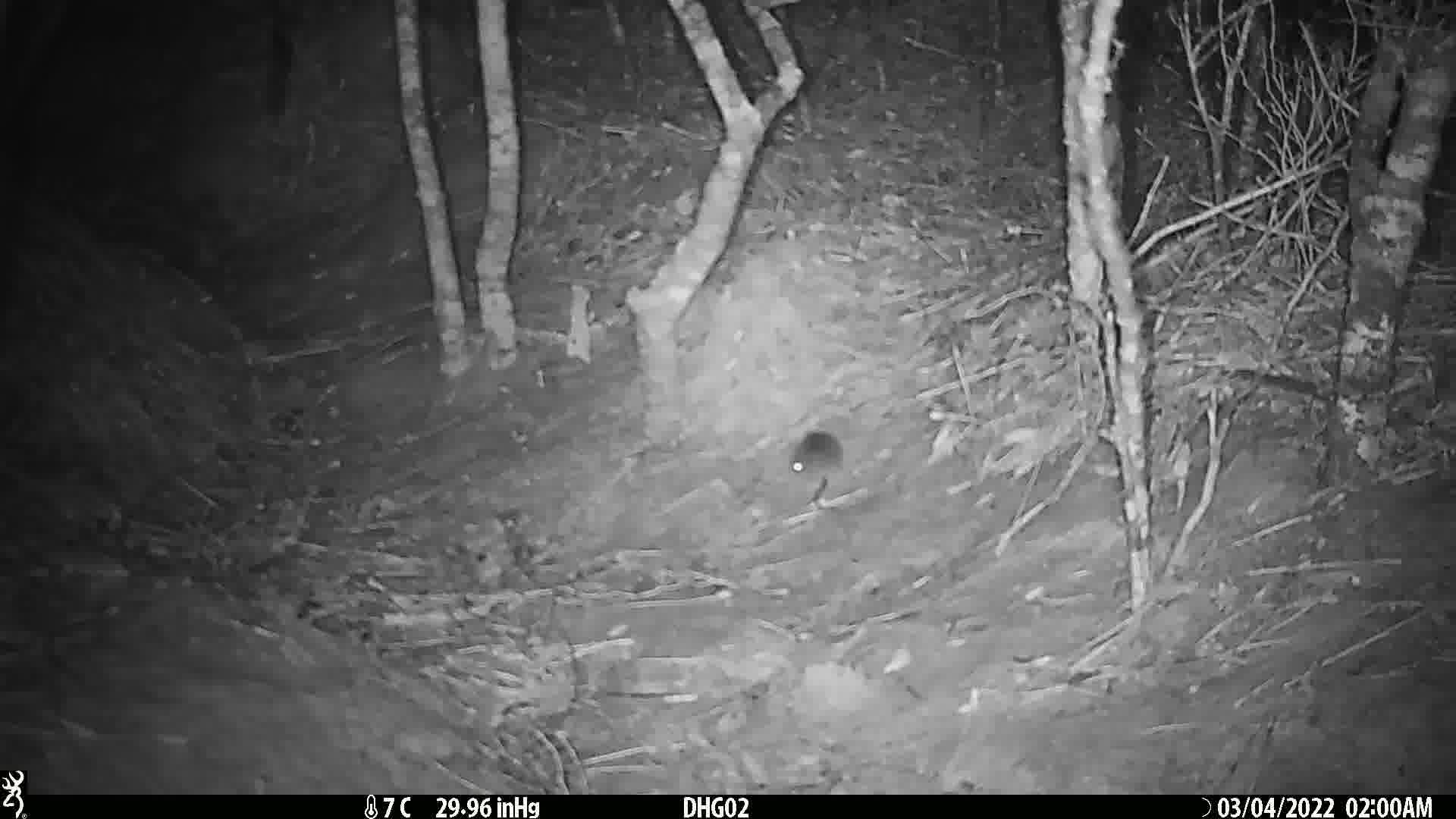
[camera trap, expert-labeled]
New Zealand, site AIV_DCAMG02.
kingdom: Animalia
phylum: Chordata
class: Mammalia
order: Rodentia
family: Muridae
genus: Mus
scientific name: Mus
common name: mouse